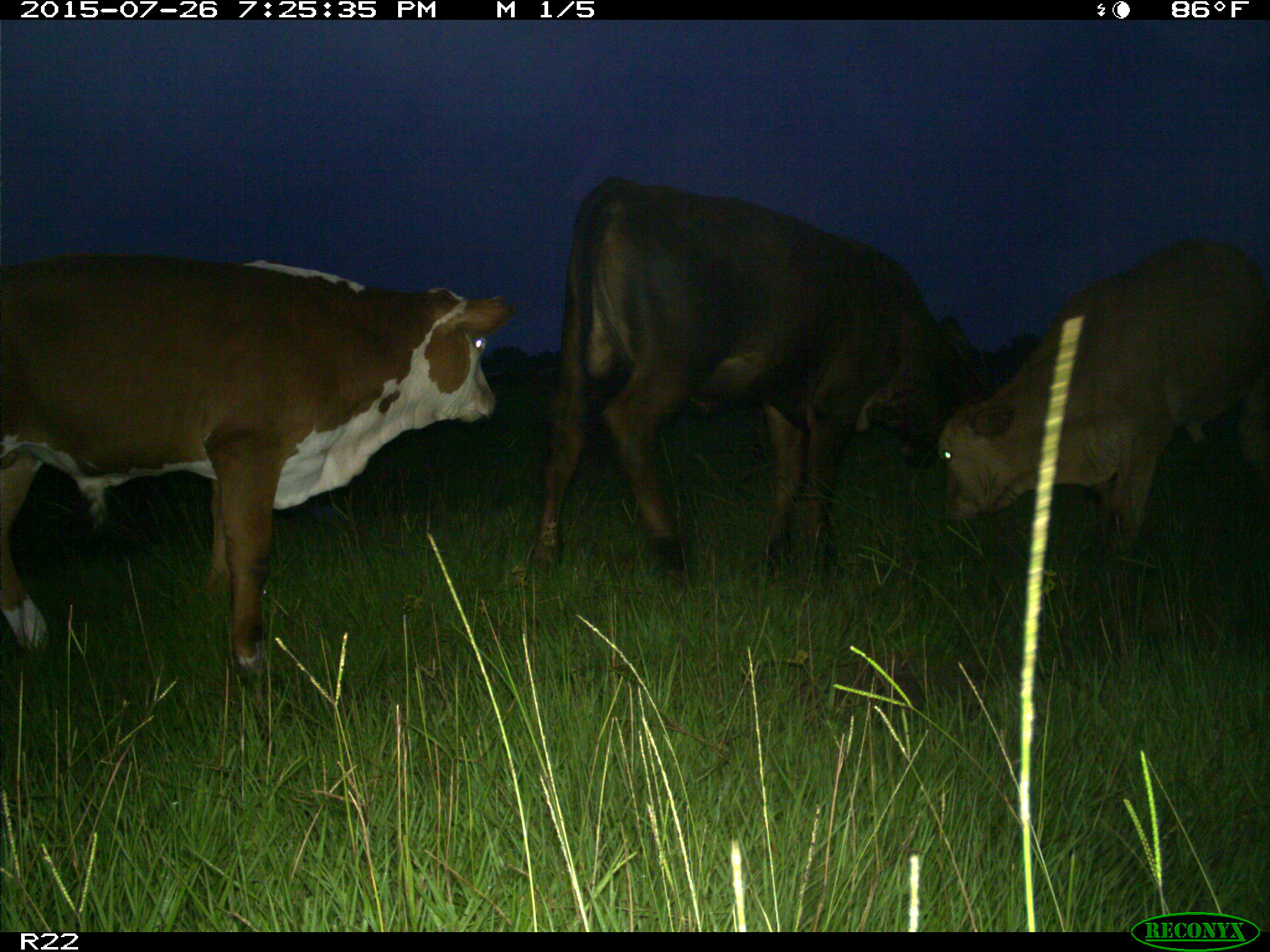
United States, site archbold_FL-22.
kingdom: Animalia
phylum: Chordata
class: Mammalia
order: Artiodactyla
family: Bovidae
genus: Bos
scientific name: Bos taurus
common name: domestic cow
Bos taurus (domestic cow).